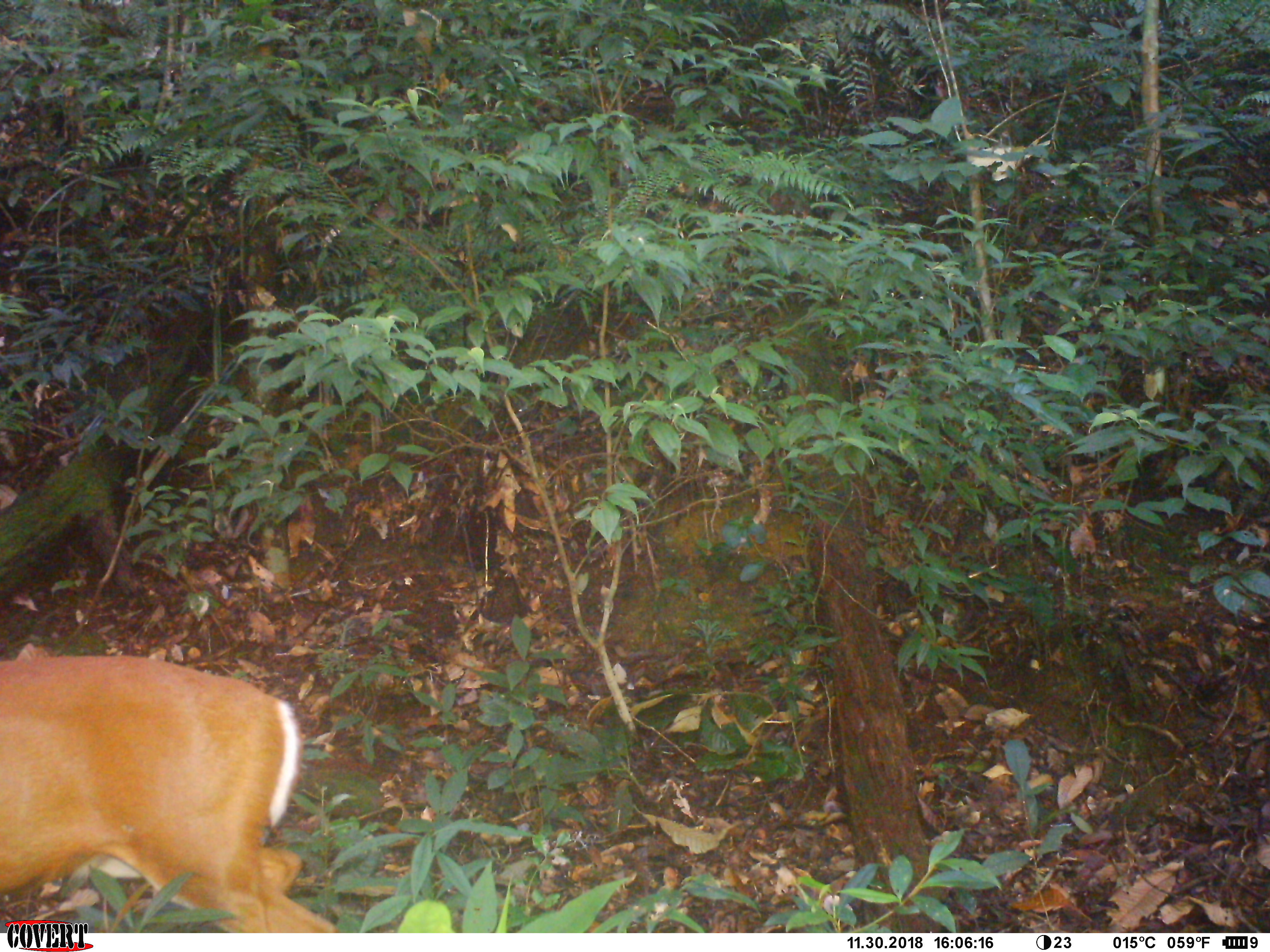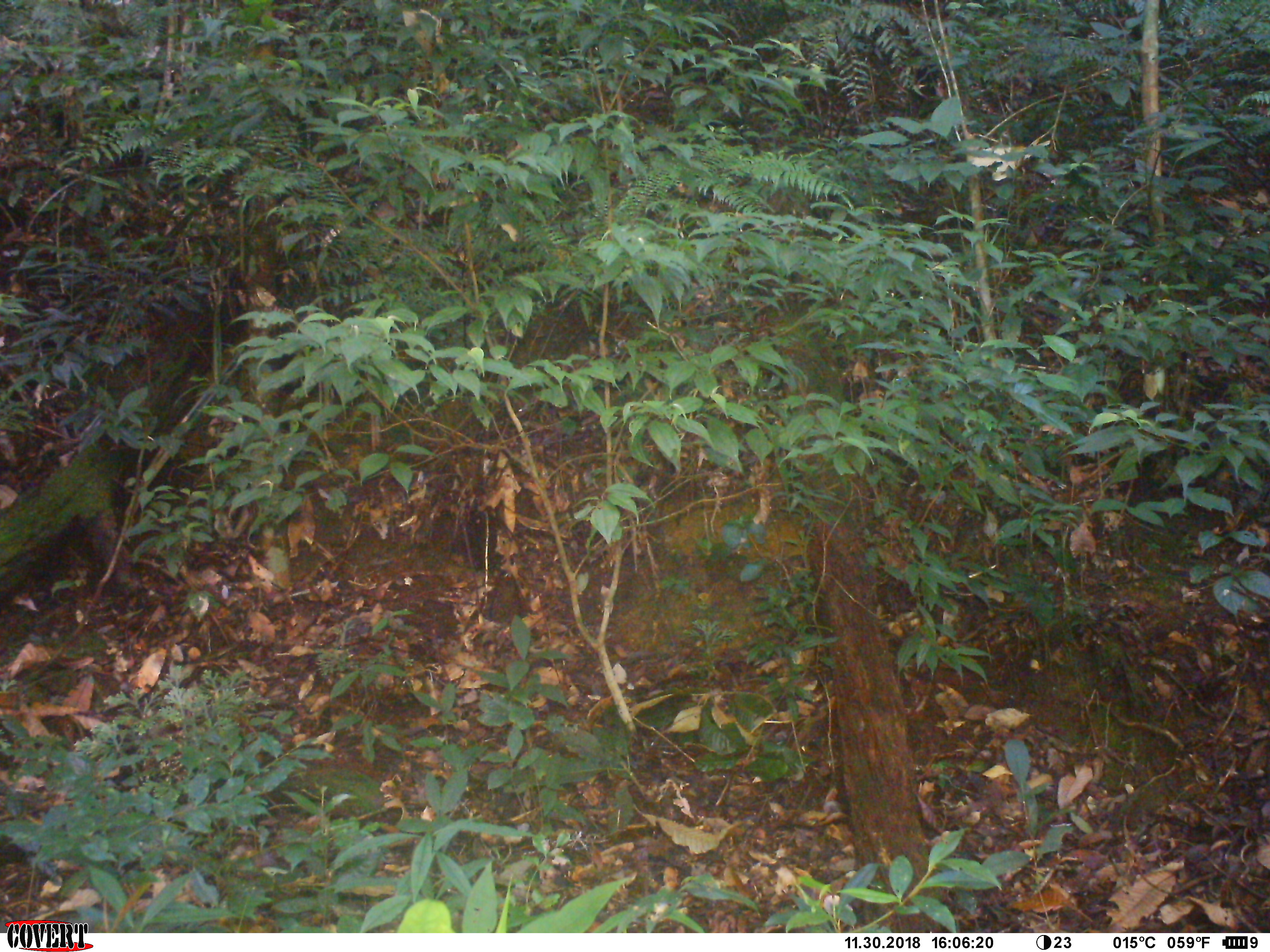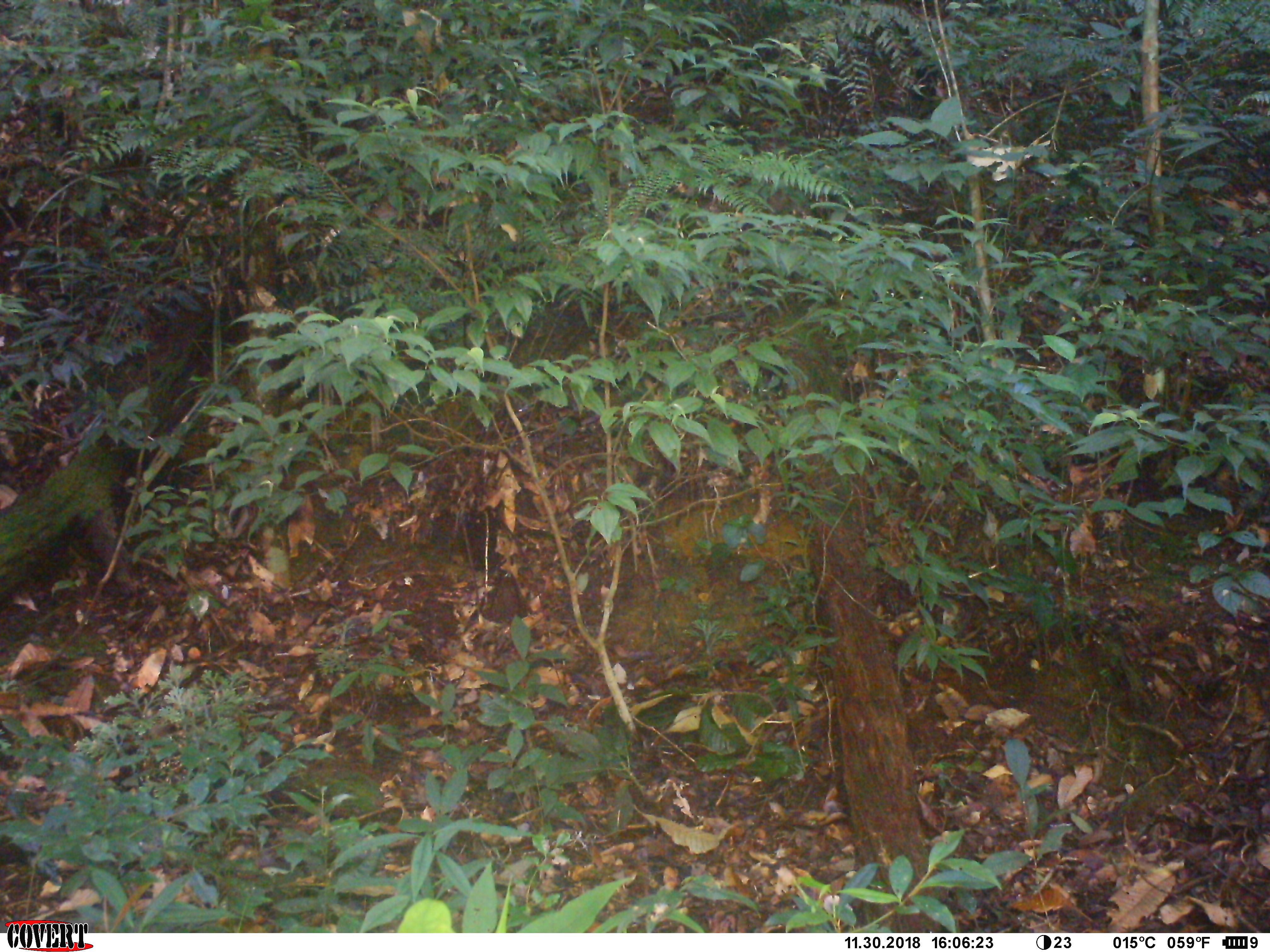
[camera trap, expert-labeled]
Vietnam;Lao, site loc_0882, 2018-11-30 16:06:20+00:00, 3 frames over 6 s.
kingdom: Animalia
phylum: Chordata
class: Mammalia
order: Artiodactyla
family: Cervidae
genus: Muntiacus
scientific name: Muntiacus muntjak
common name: red muntjac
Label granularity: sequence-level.